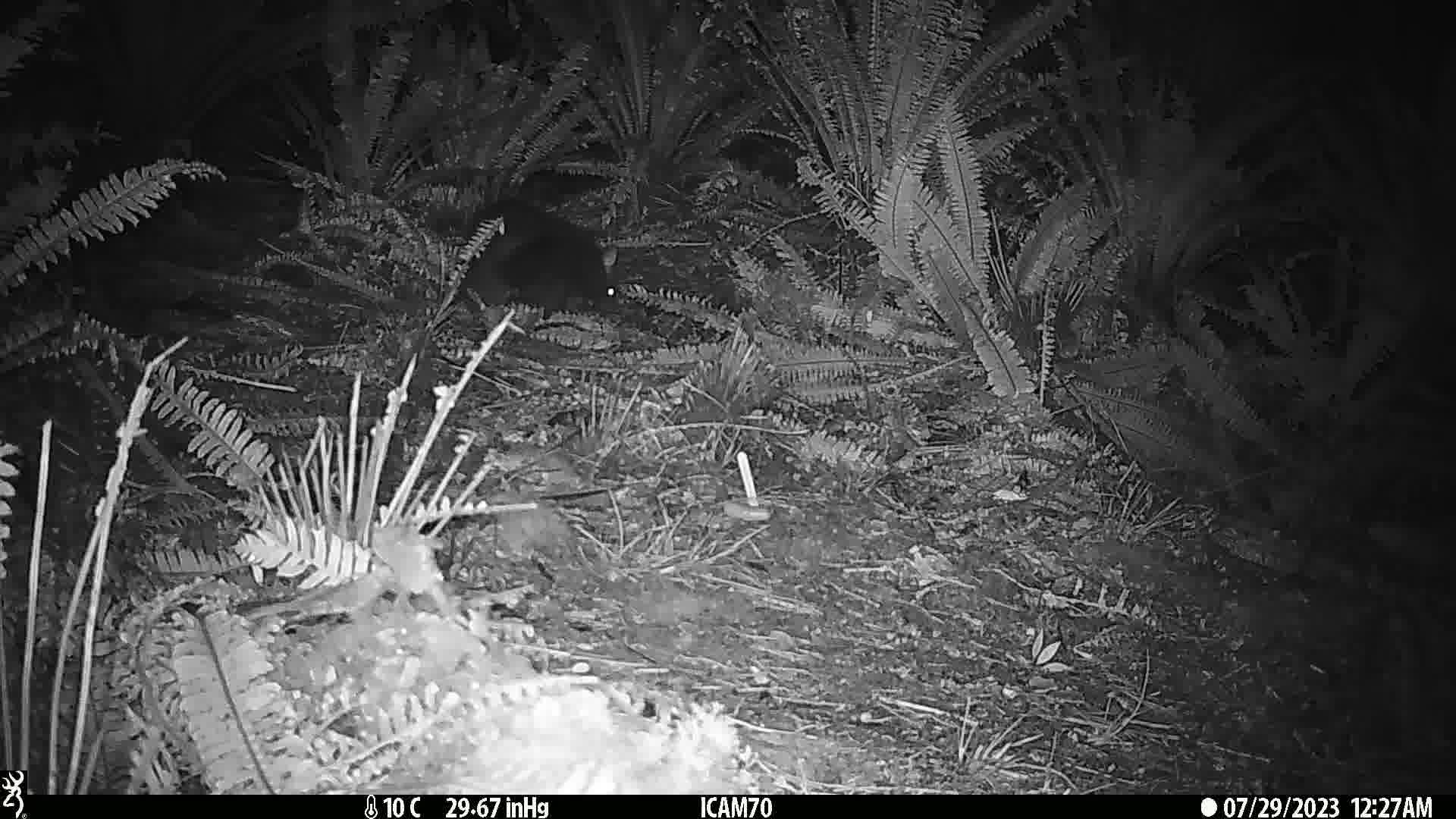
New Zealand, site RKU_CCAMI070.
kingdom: Animalia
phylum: Chordata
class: Mammalia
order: Diprotodontia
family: Phalangeridae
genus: Trichosurus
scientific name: Trichosurus vulpecula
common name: common brushtail possum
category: possum